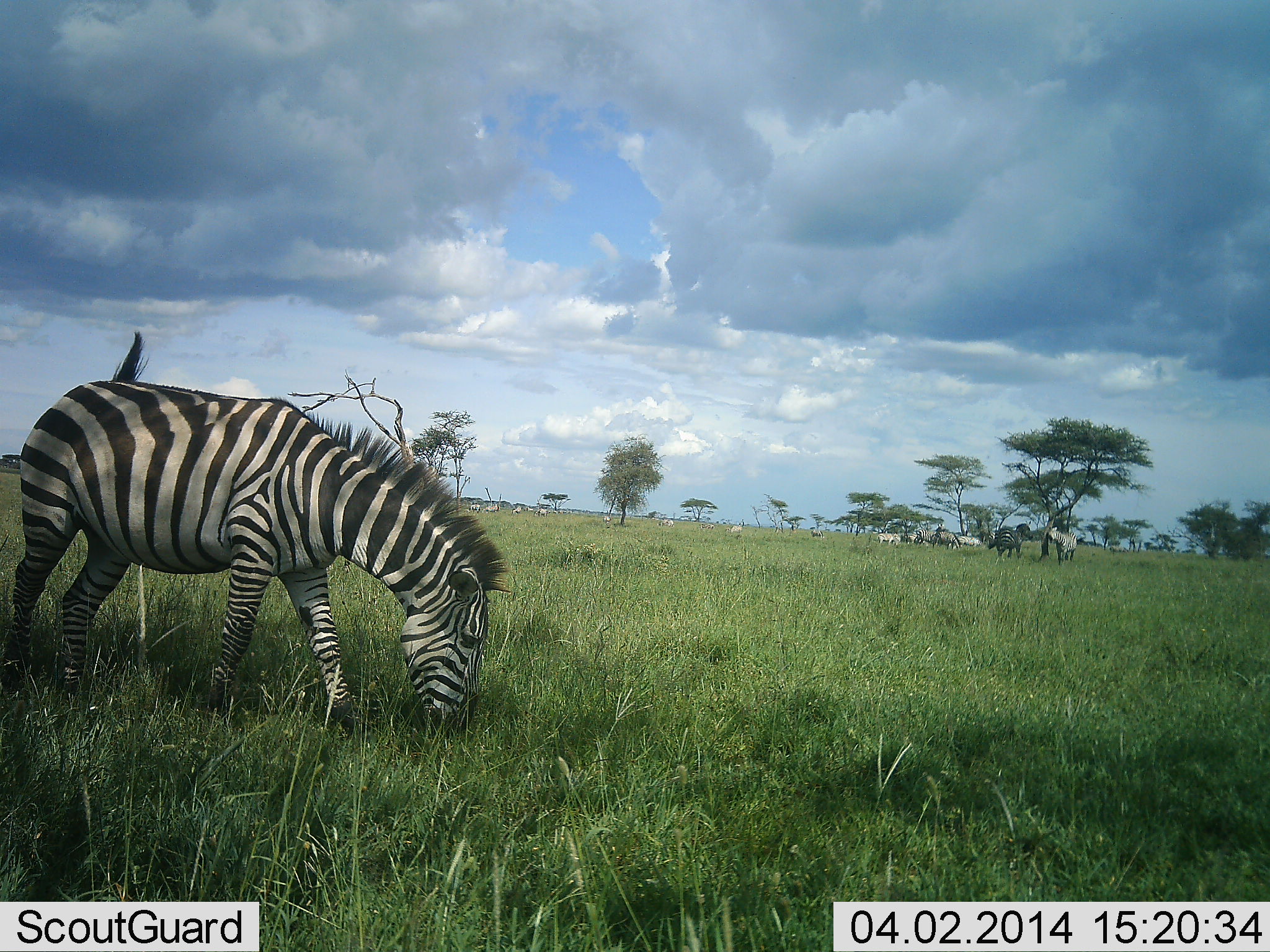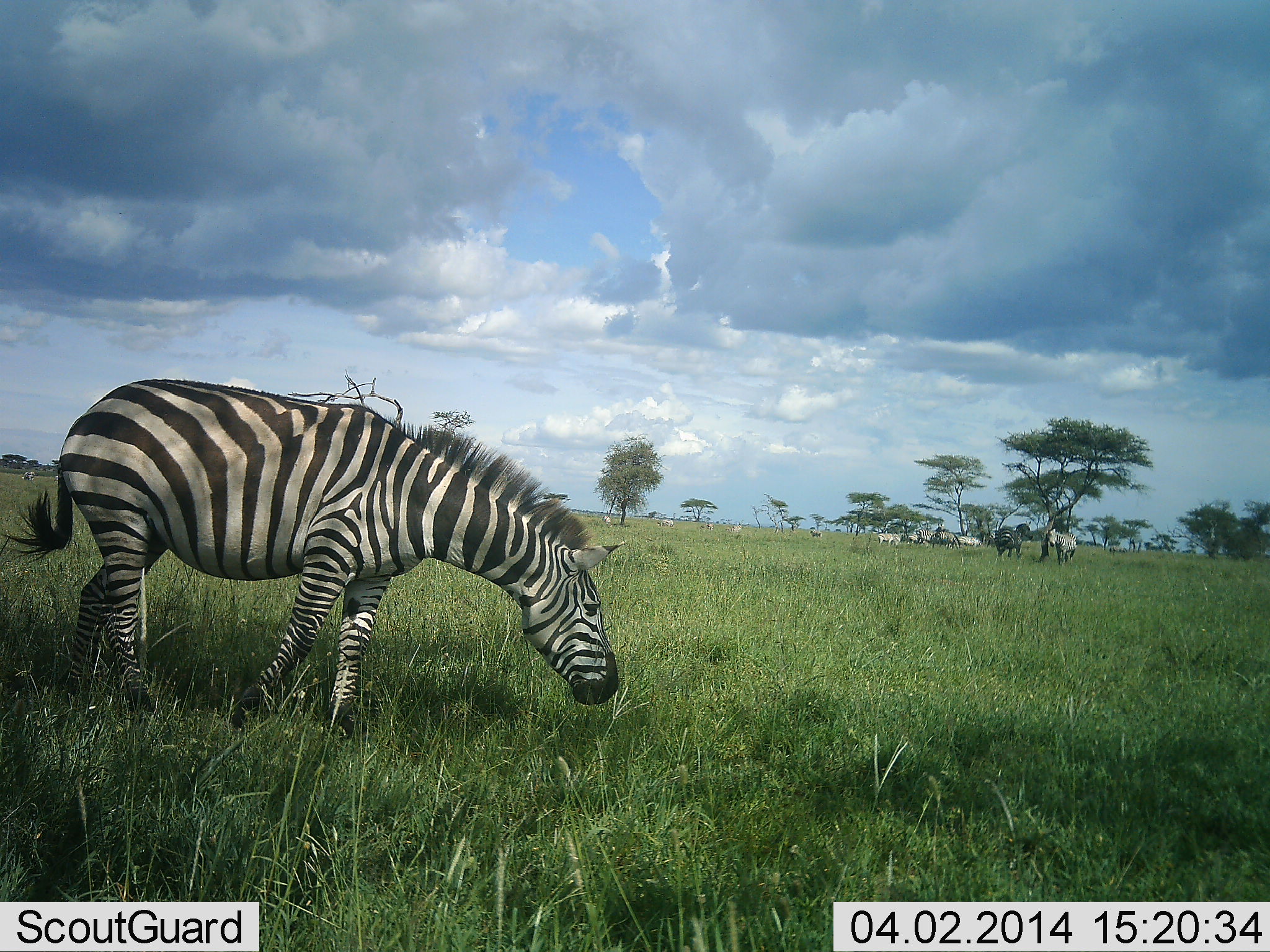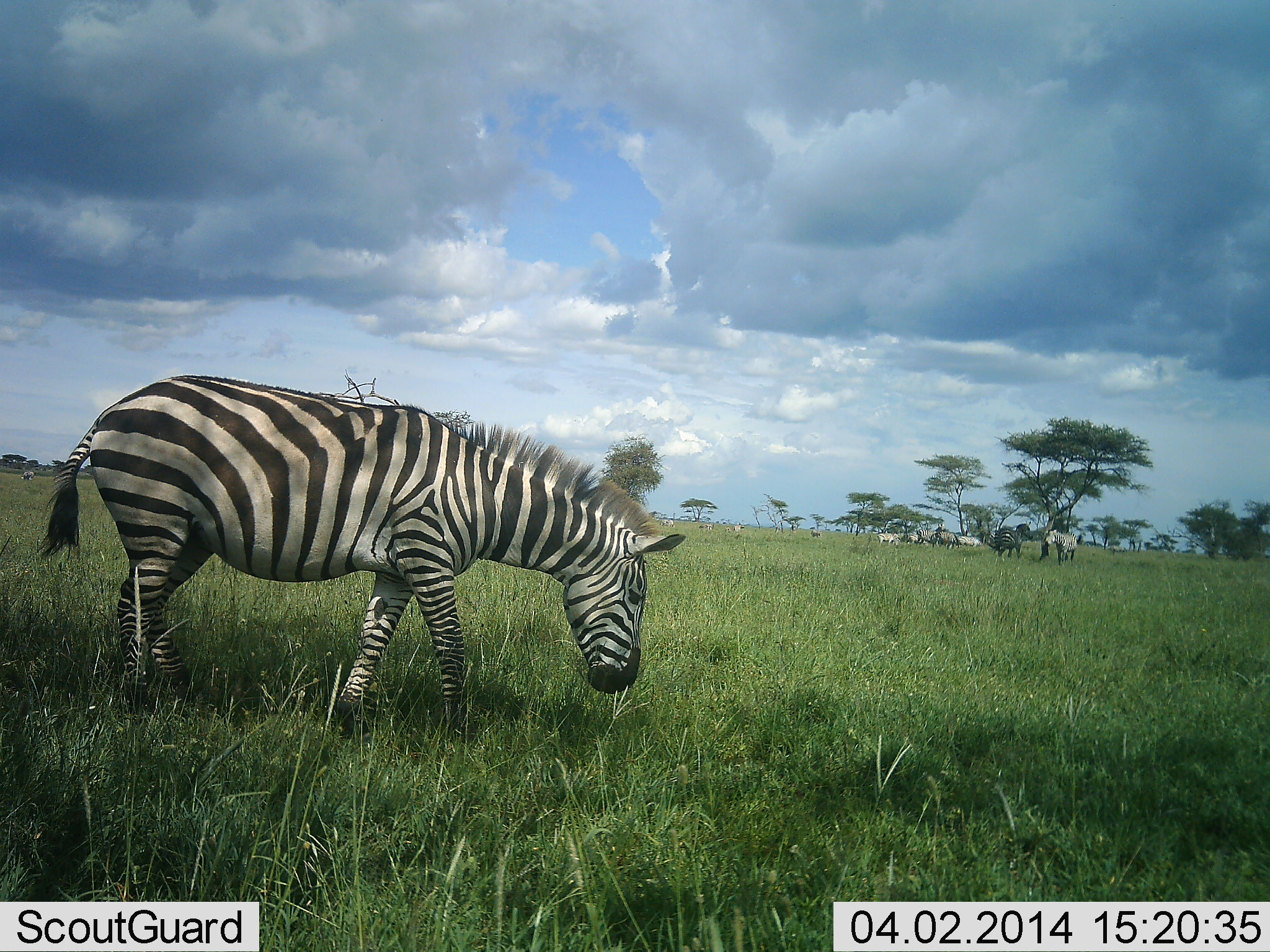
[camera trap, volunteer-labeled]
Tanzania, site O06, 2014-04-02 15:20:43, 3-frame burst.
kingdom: Animalia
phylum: Chordata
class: Mammalia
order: Perissodactyla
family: Equidae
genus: Equus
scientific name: Equus quagga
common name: plains zebra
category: zebra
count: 2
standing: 36%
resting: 0%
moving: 51%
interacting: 3%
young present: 0%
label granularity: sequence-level